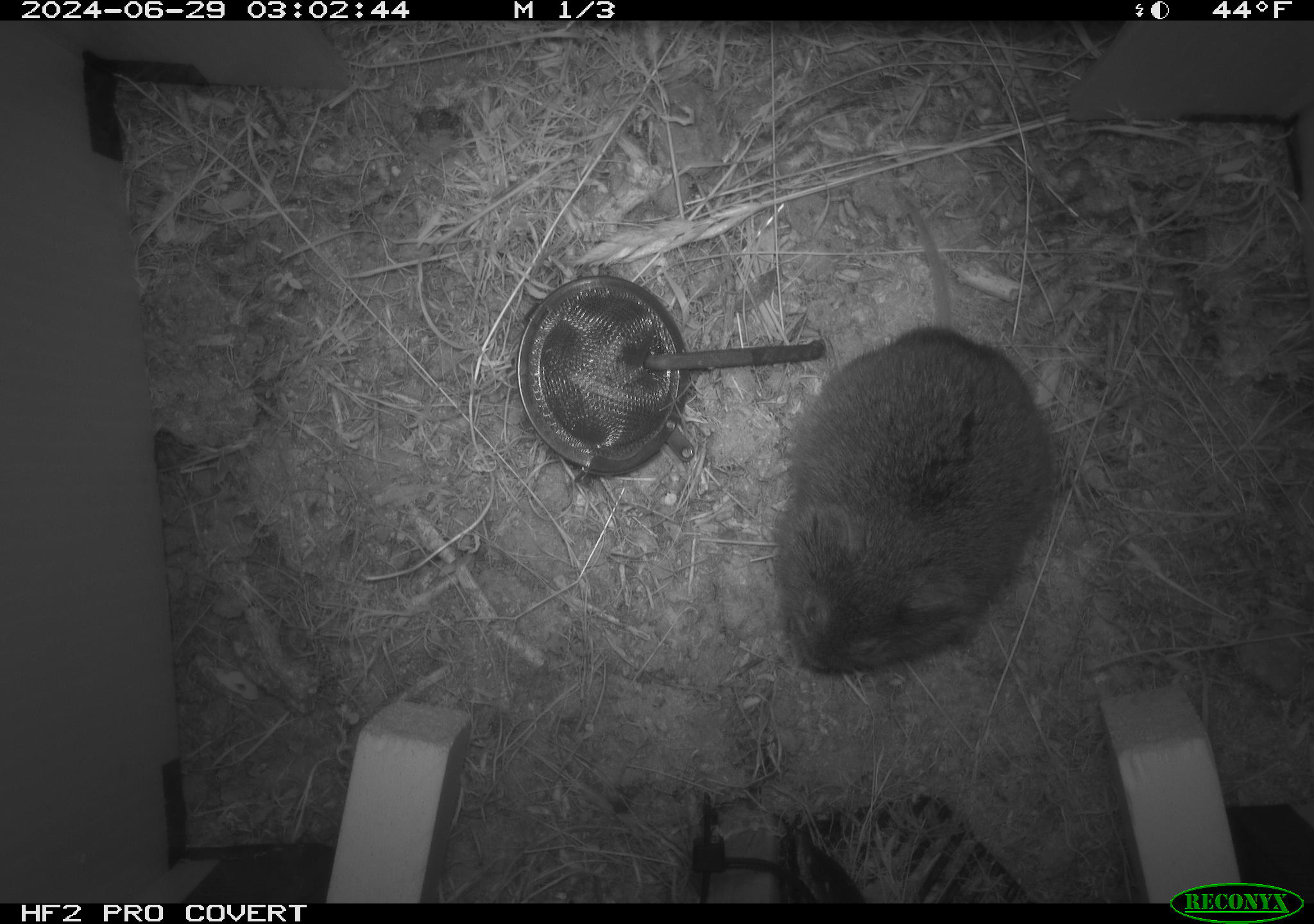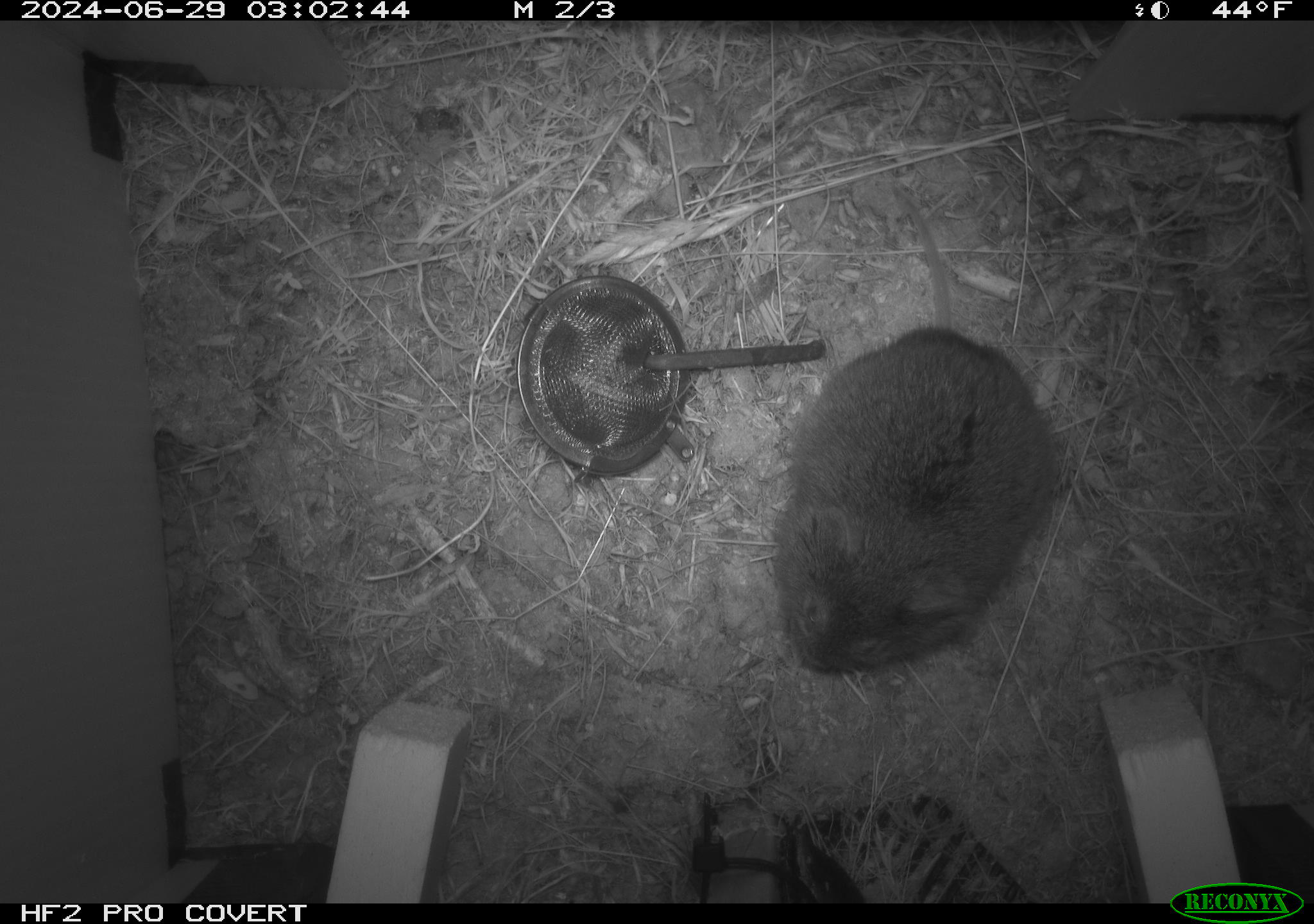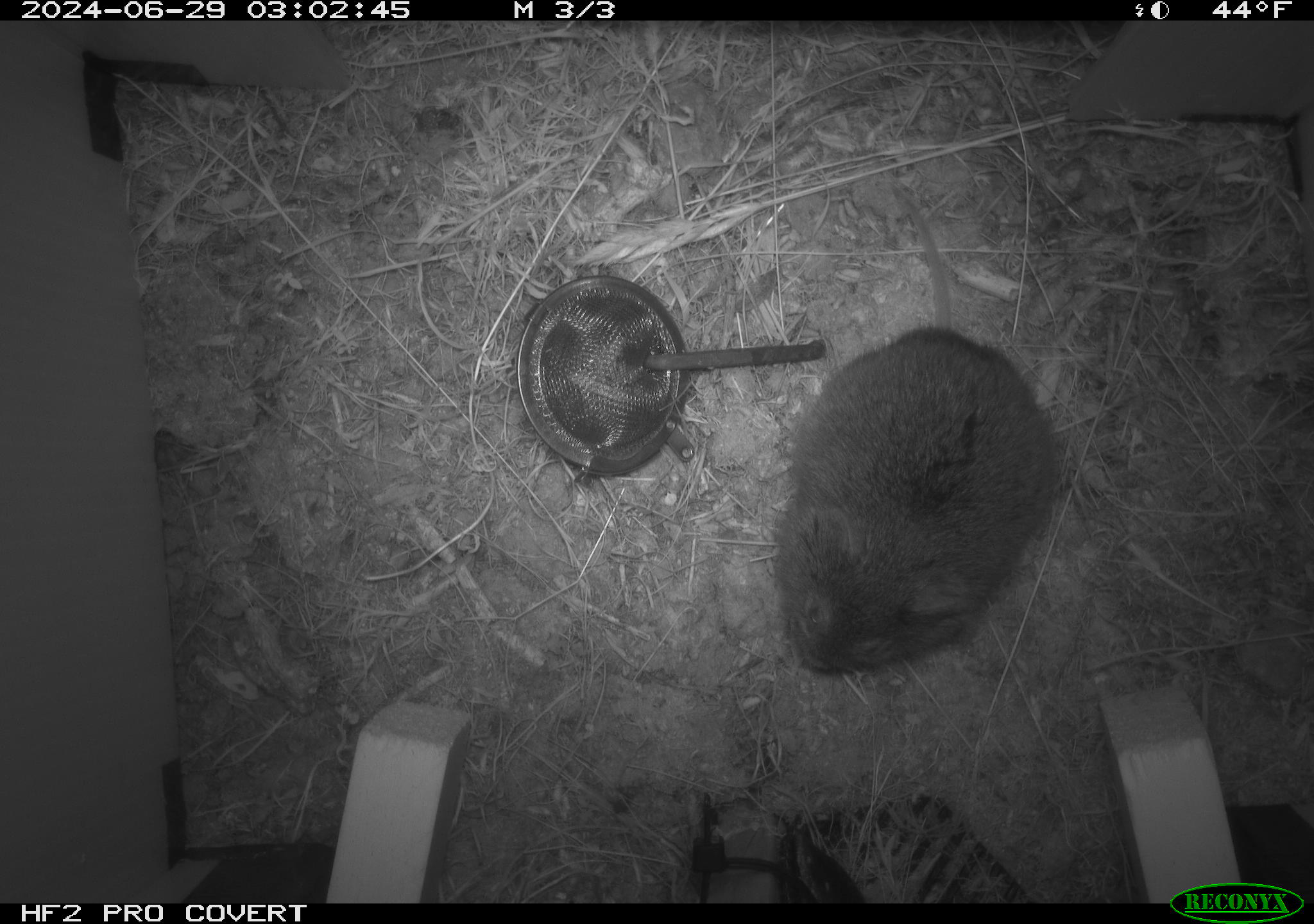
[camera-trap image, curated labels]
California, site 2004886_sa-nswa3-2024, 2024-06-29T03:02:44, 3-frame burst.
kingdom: Animalia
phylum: Chordata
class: Mammalia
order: Rodentia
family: Cricetidae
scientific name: Arvicolinae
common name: voles, lemmings, and muskrats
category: arvicolinae subfamily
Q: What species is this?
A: Arvicolinae subfamily (voles, lemmings, and muskrats) (Arvicolinae).